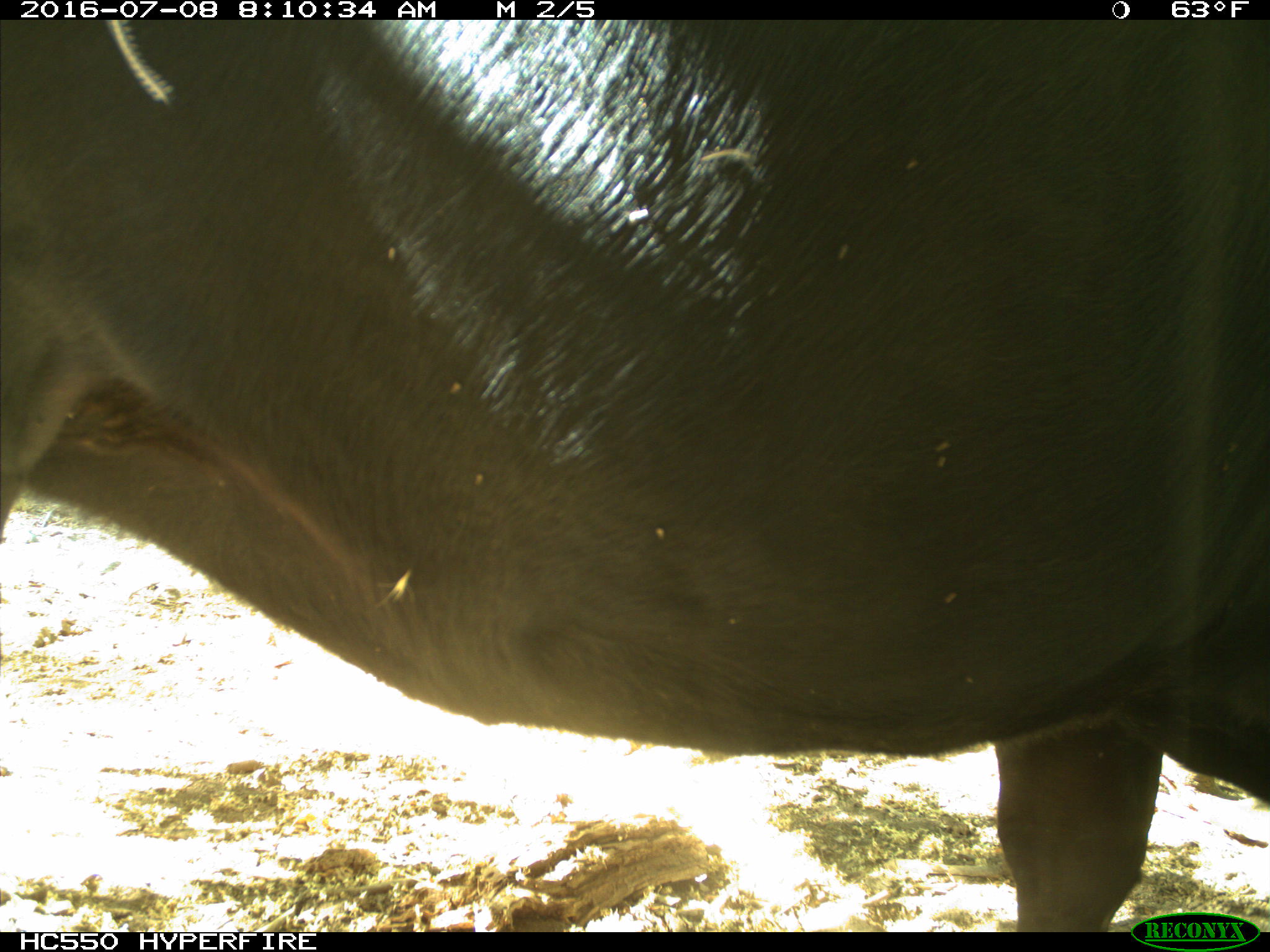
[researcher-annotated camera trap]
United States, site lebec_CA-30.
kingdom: Animalia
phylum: Chordata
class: Mammalia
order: Artiodactyla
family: Bovidae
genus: Bos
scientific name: Bos taurus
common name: domestic cow